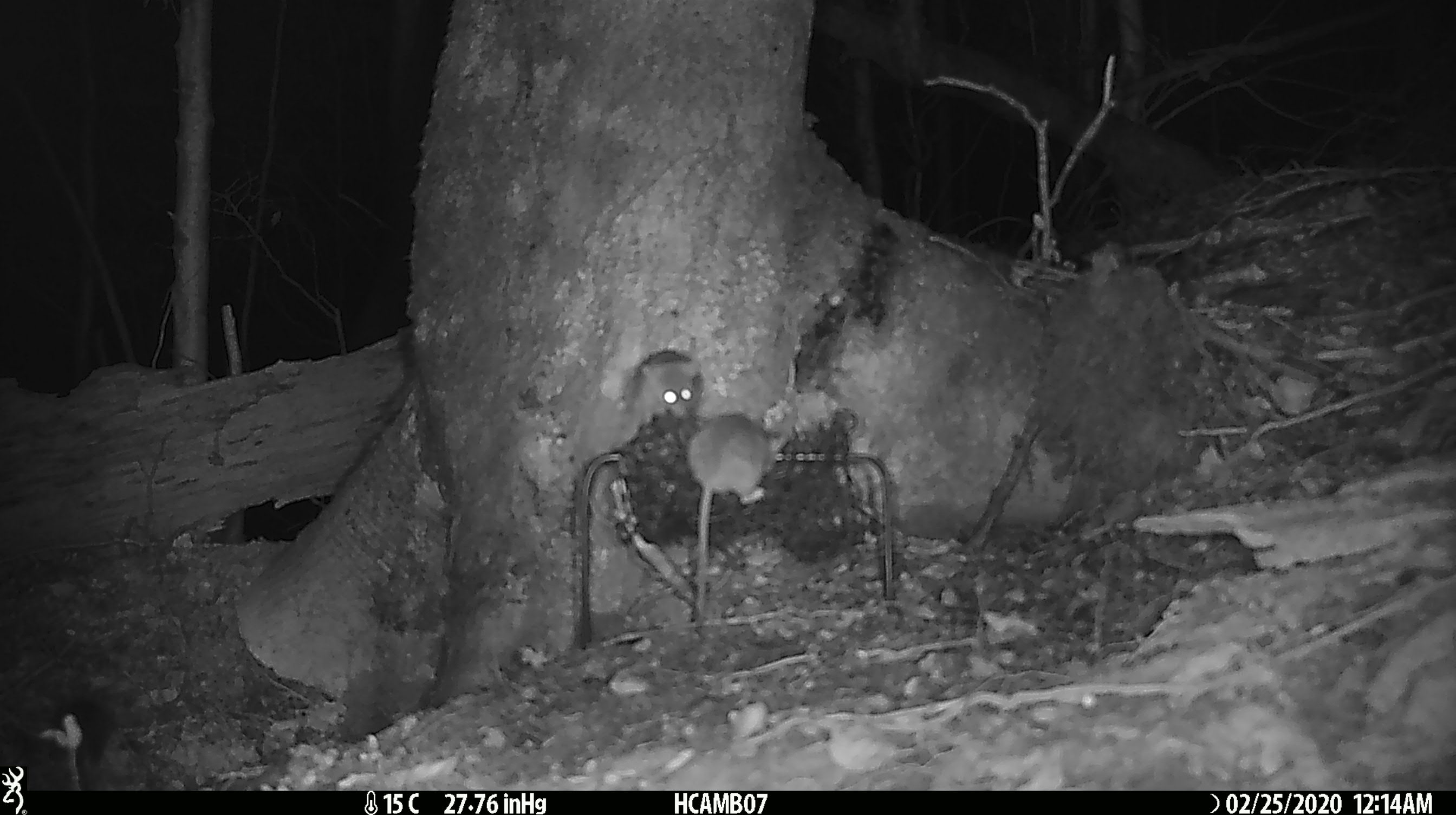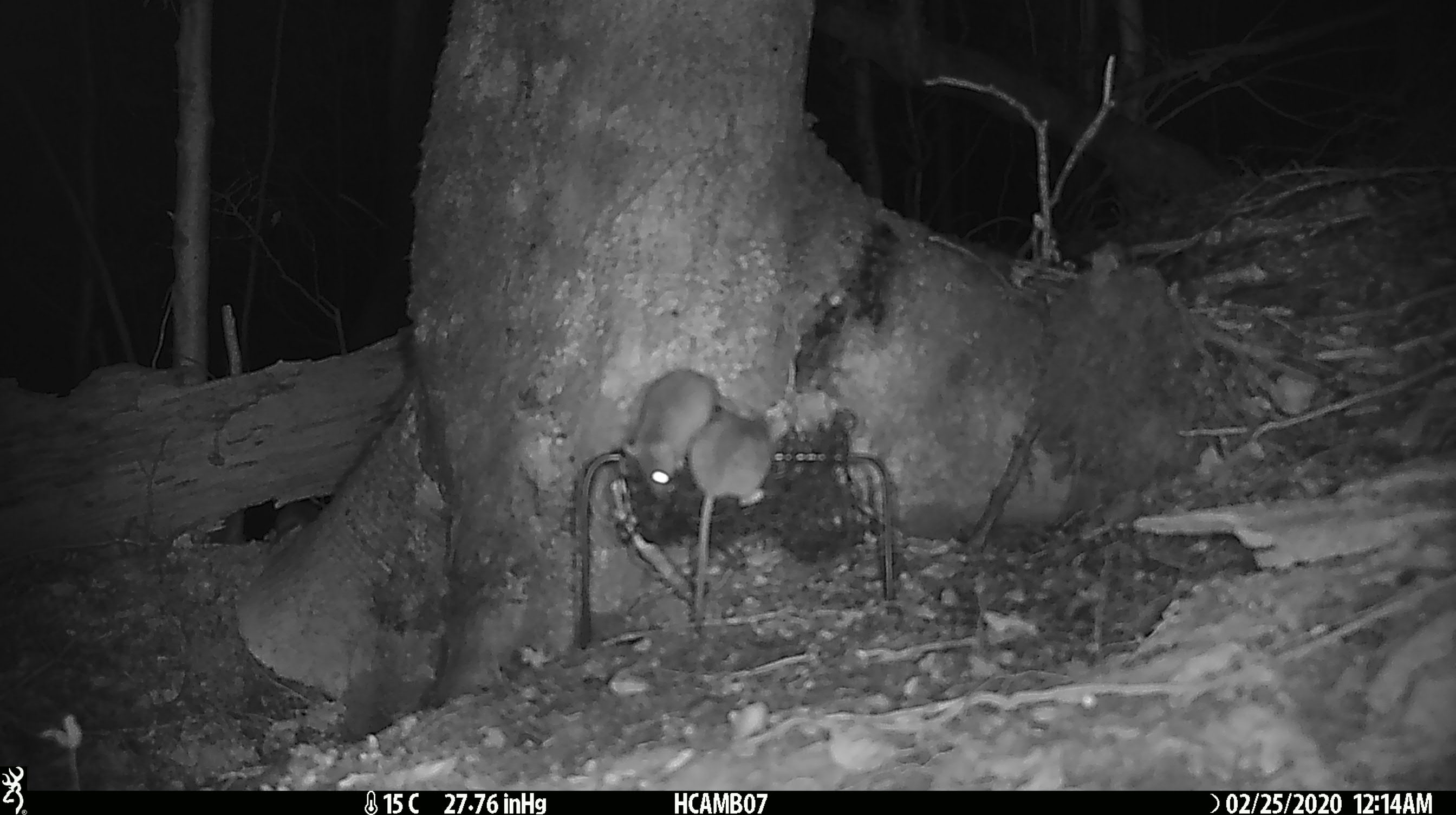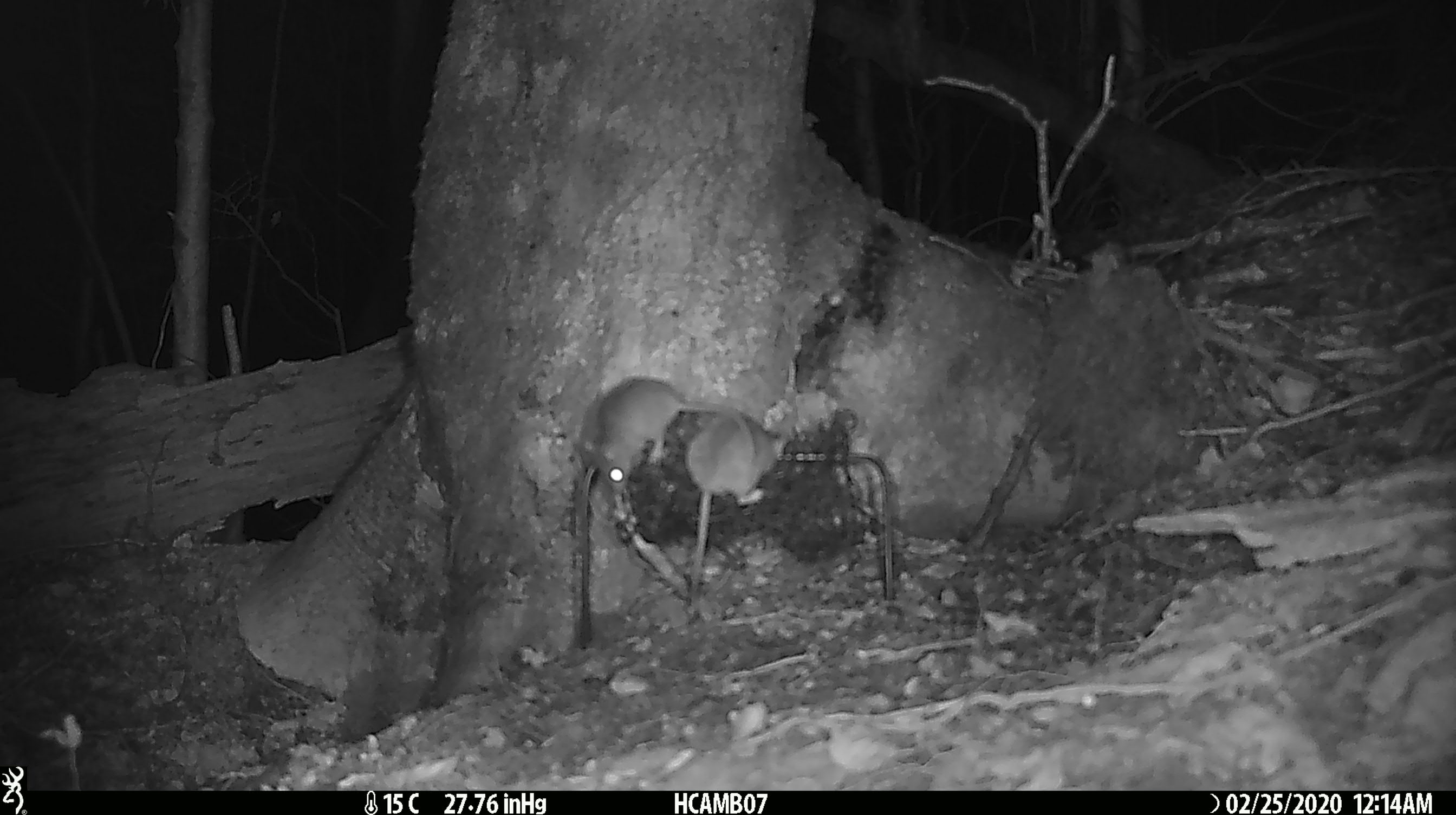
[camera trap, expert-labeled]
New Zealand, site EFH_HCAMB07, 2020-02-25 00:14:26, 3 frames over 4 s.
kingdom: Animalia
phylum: Chordata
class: Mammalia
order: Rodentia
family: Muridae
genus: Mus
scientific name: Mus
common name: mouse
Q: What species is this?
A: Mouse (Mus).